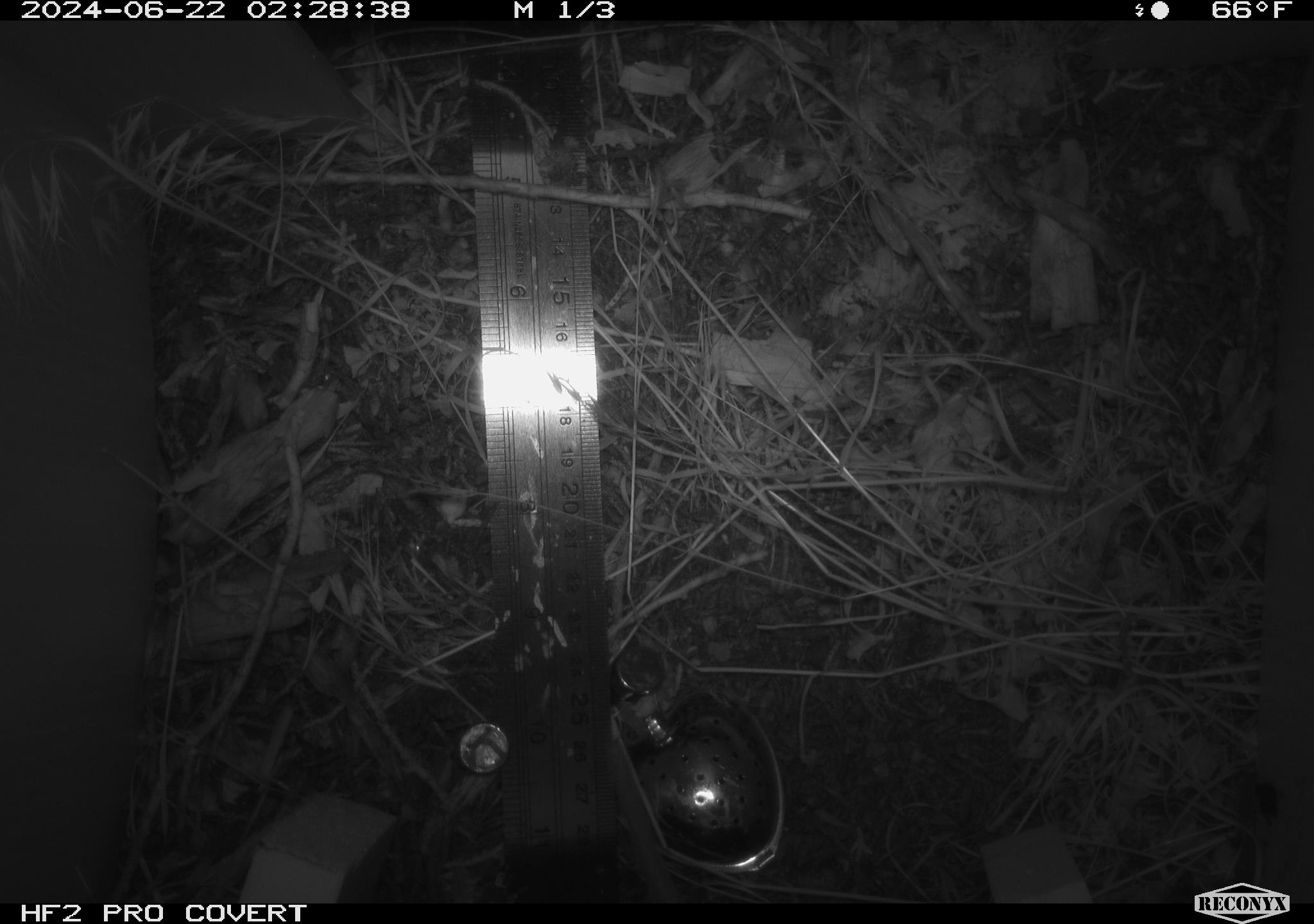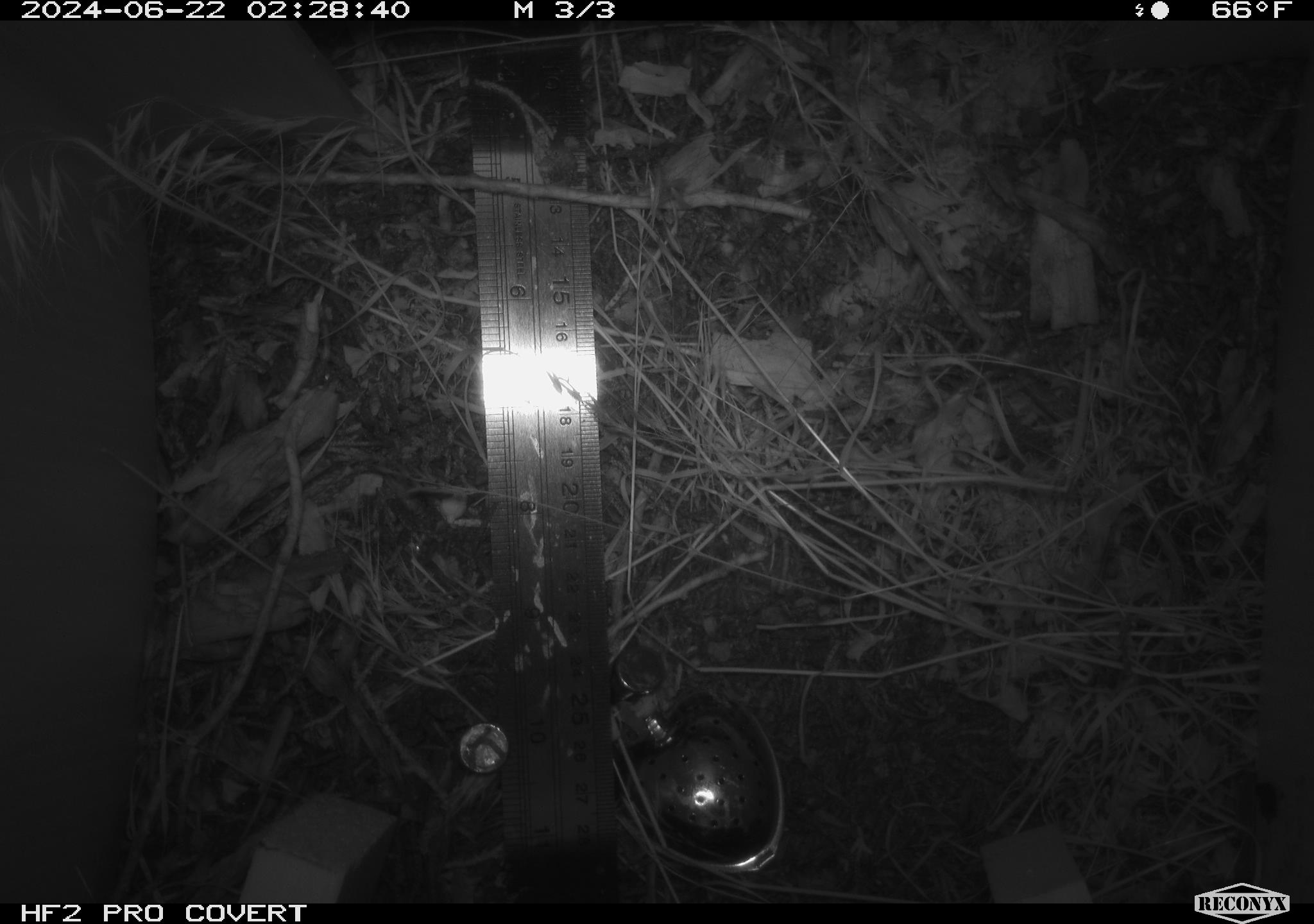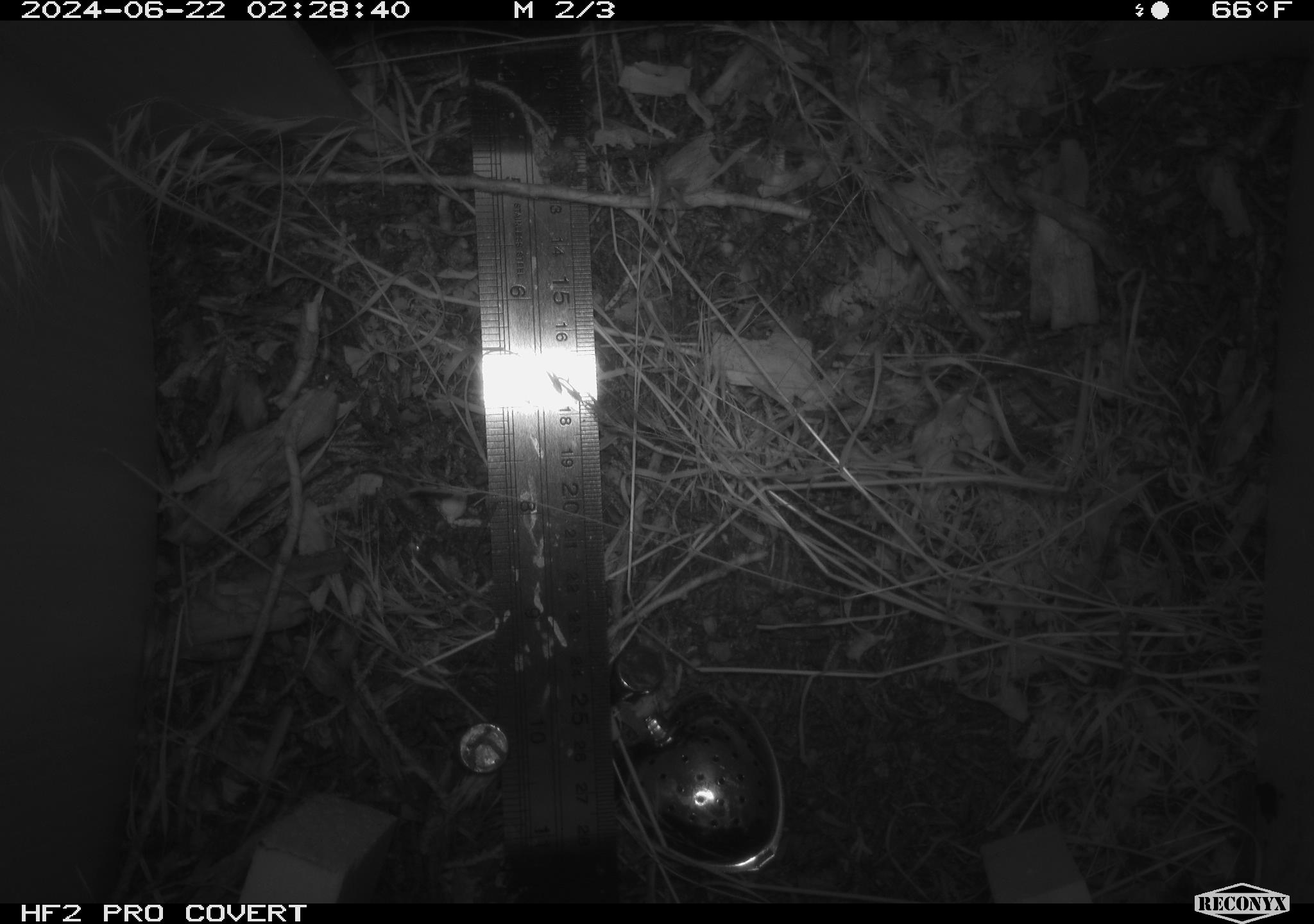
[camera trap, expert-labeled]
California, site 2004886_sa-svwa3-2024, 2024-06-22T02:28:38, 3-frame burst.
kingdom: Animalia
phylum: Chordata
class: Mammalia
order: Rodentia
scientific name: Rodentia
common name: mouse species